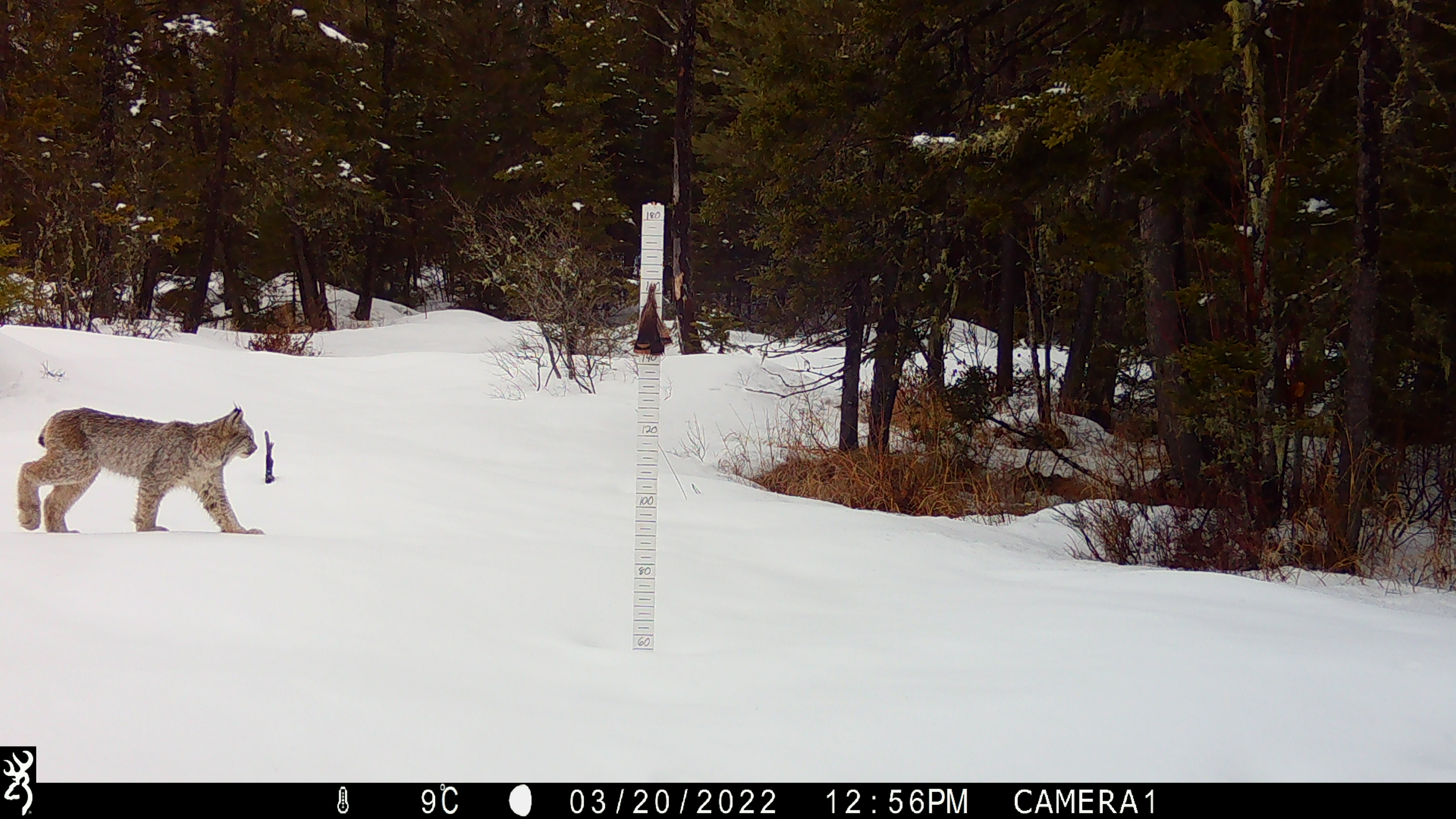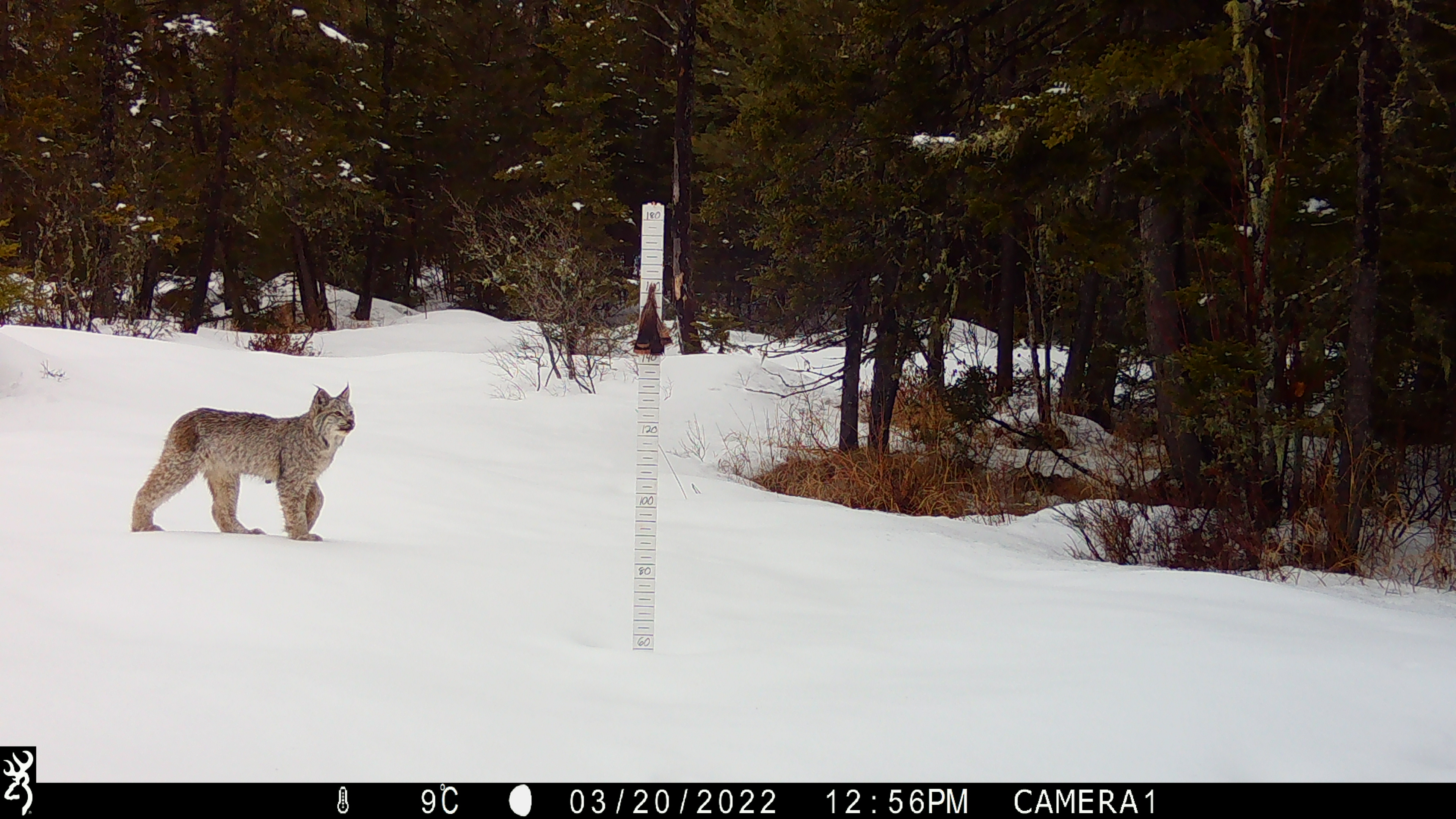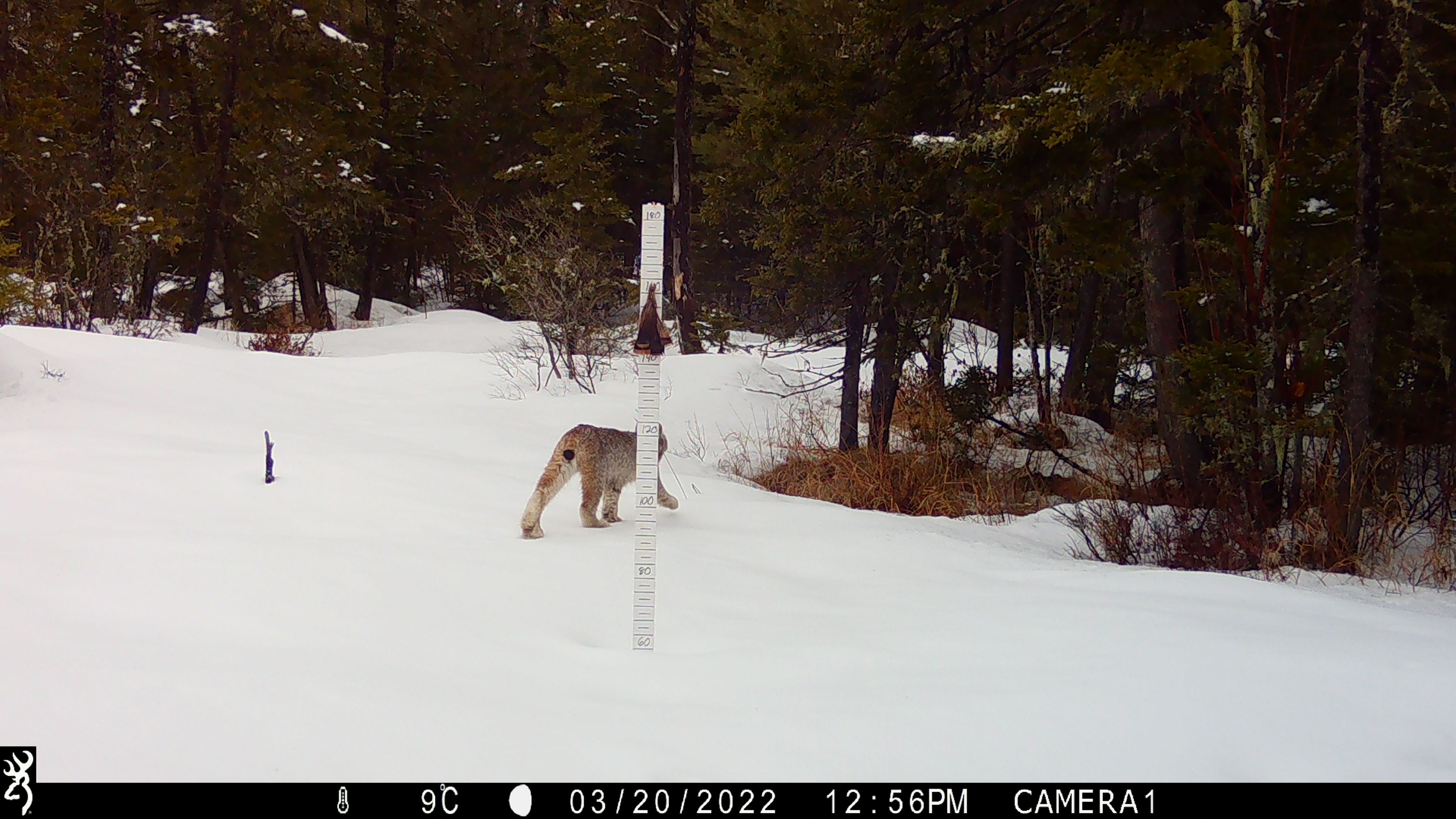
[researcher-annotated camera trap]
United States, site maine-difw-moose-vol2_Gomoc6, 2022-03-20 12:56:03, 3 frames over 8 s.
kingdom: Animalia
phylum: Chordata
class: Mammalia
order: Carnivora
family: Felidae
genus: Lynx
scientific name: Lynx canadensis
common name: canada lynx